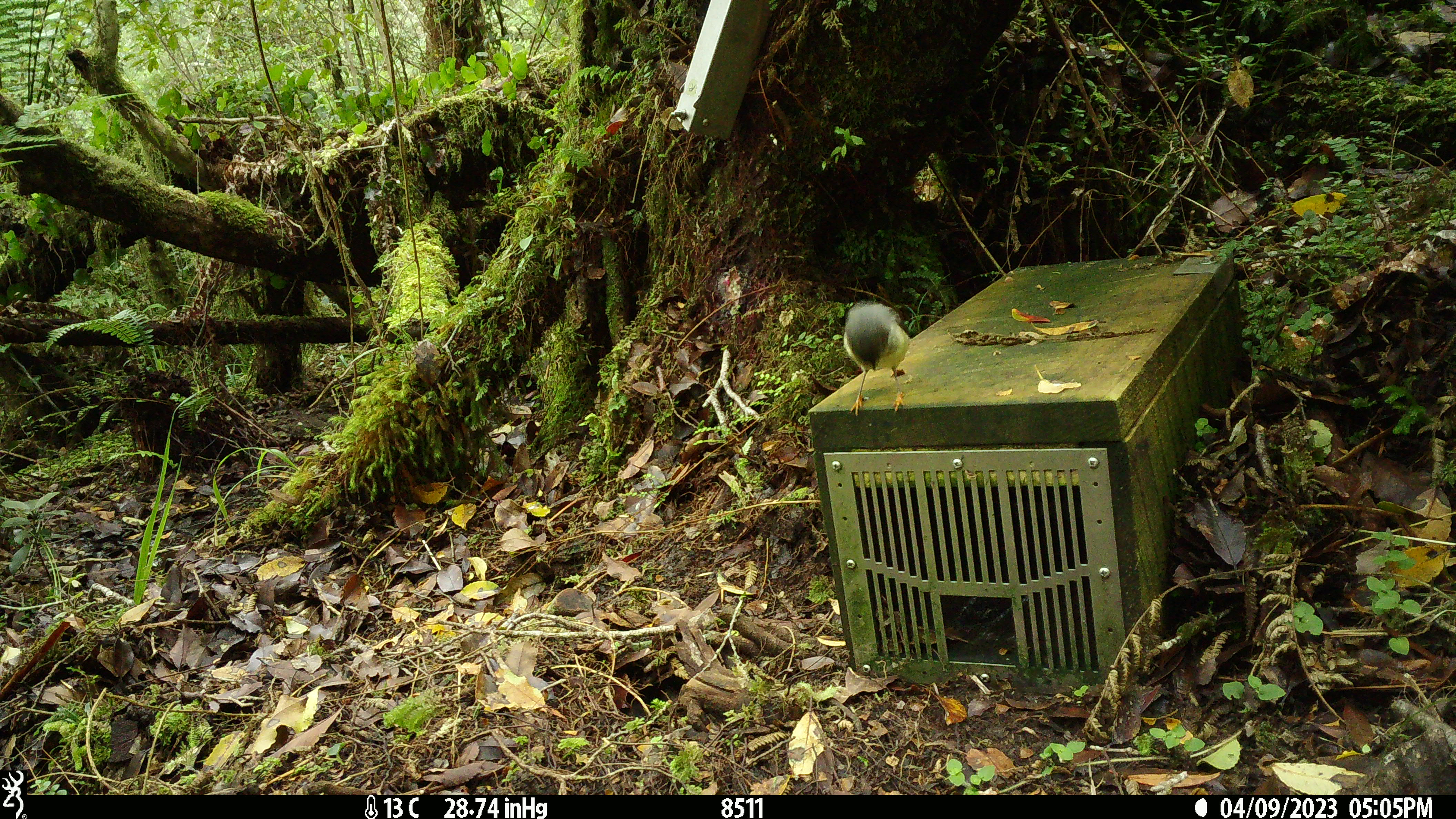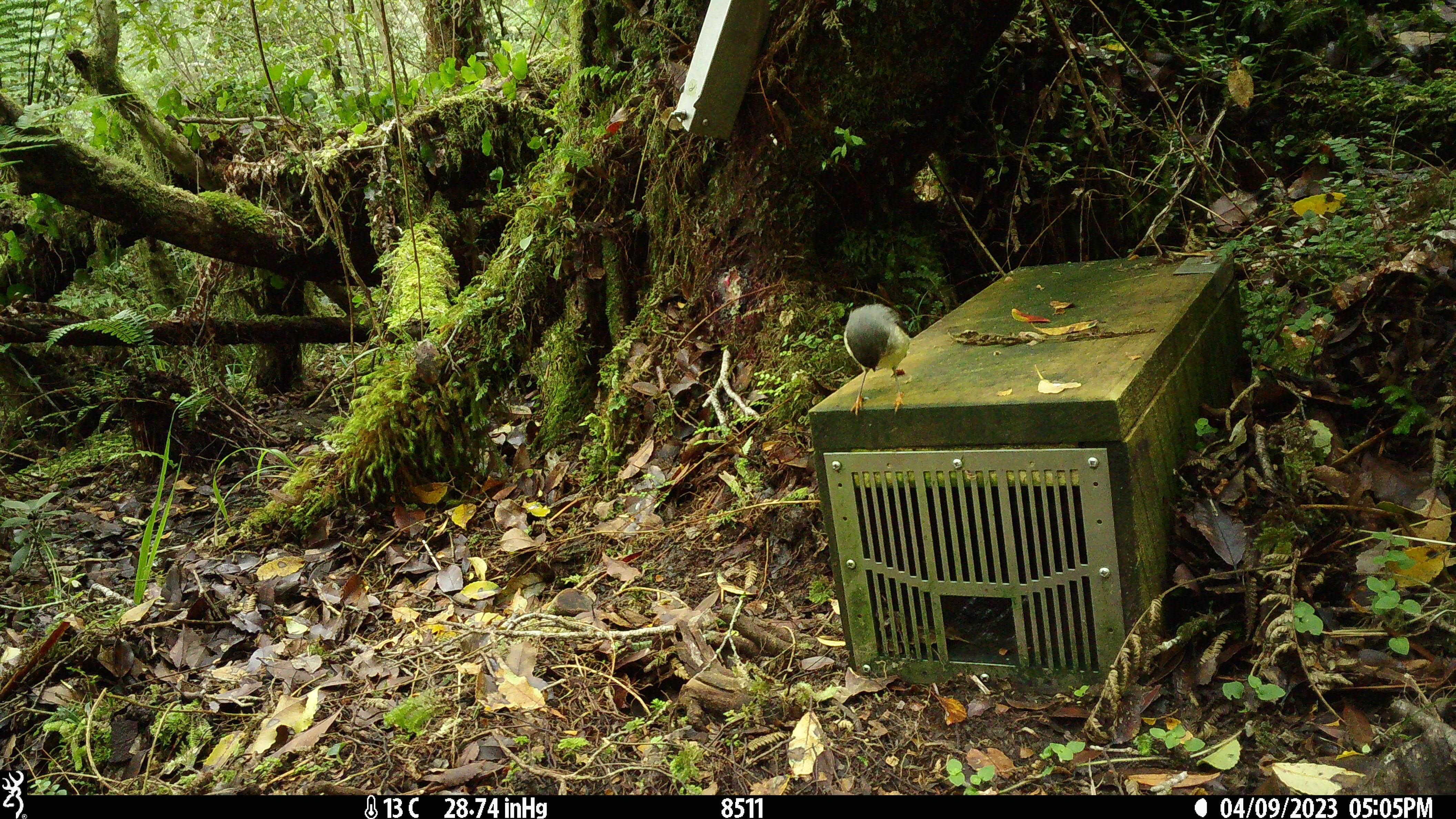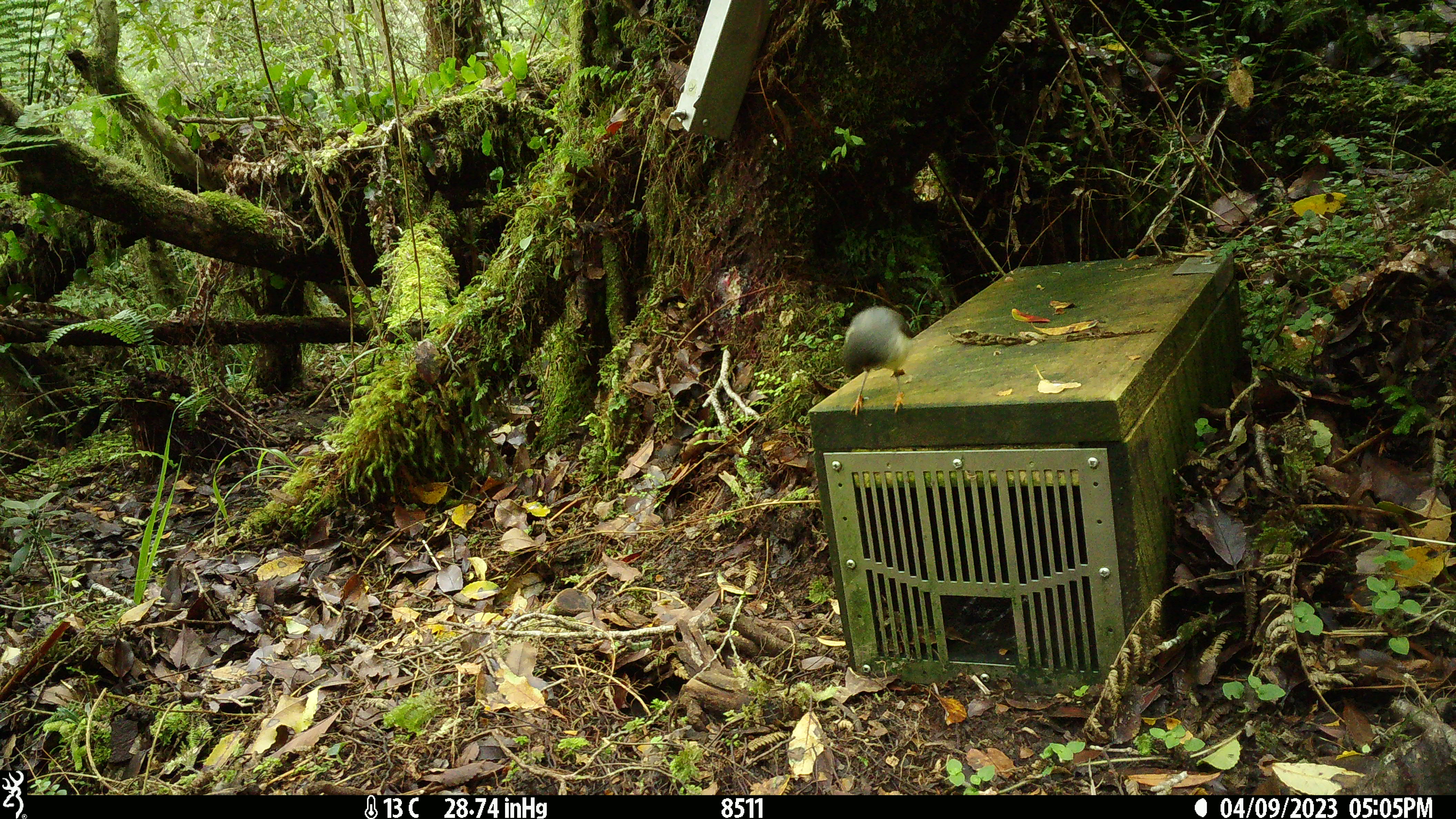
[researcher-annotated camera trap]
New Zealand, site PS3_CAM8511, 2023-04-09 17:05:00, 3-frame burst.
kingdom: Animalia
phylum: Chordata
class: Aves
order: Passeriformes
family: Petroicidae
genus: Petroica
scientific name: Petroica macrocephala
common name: tomtit